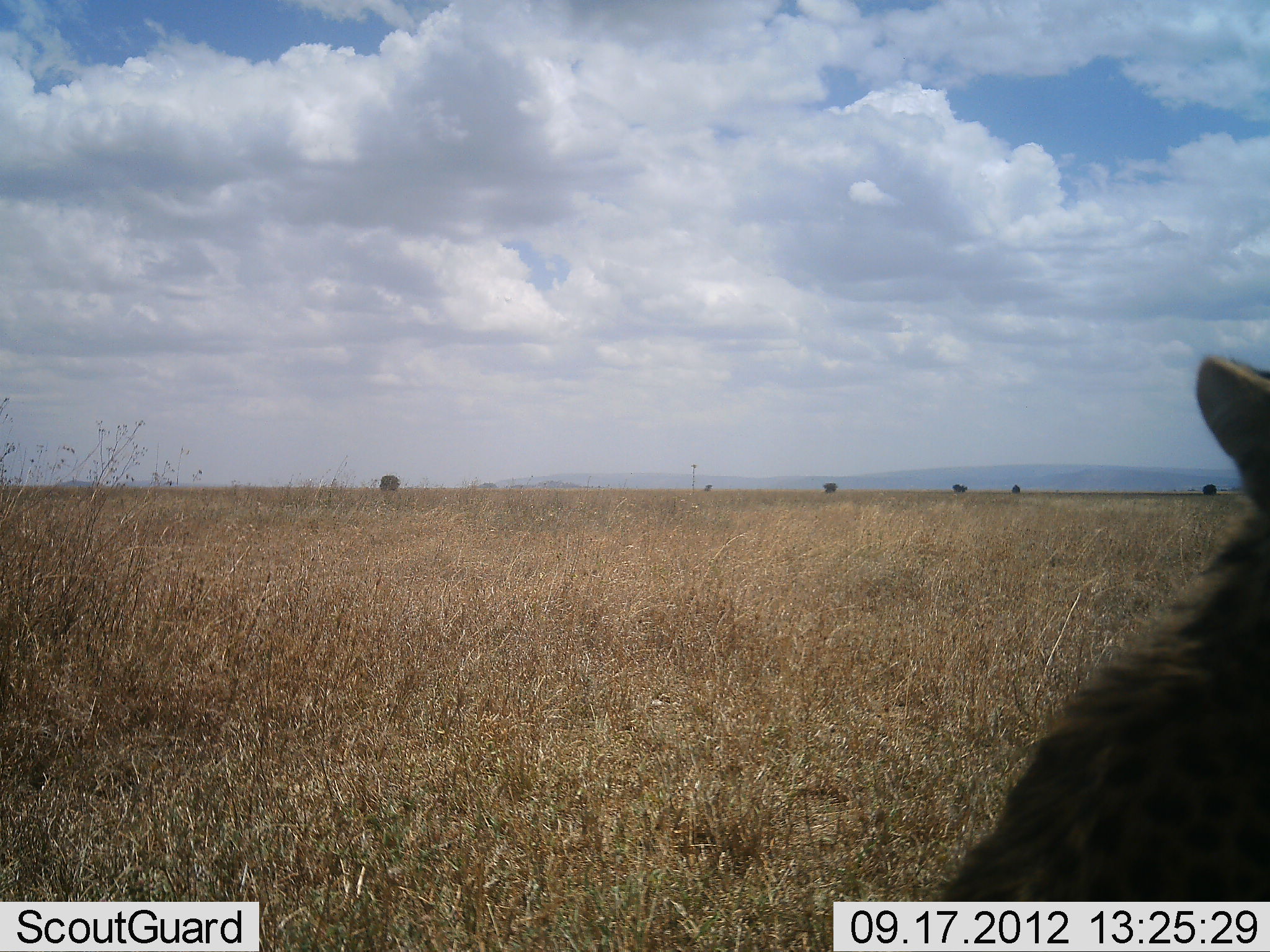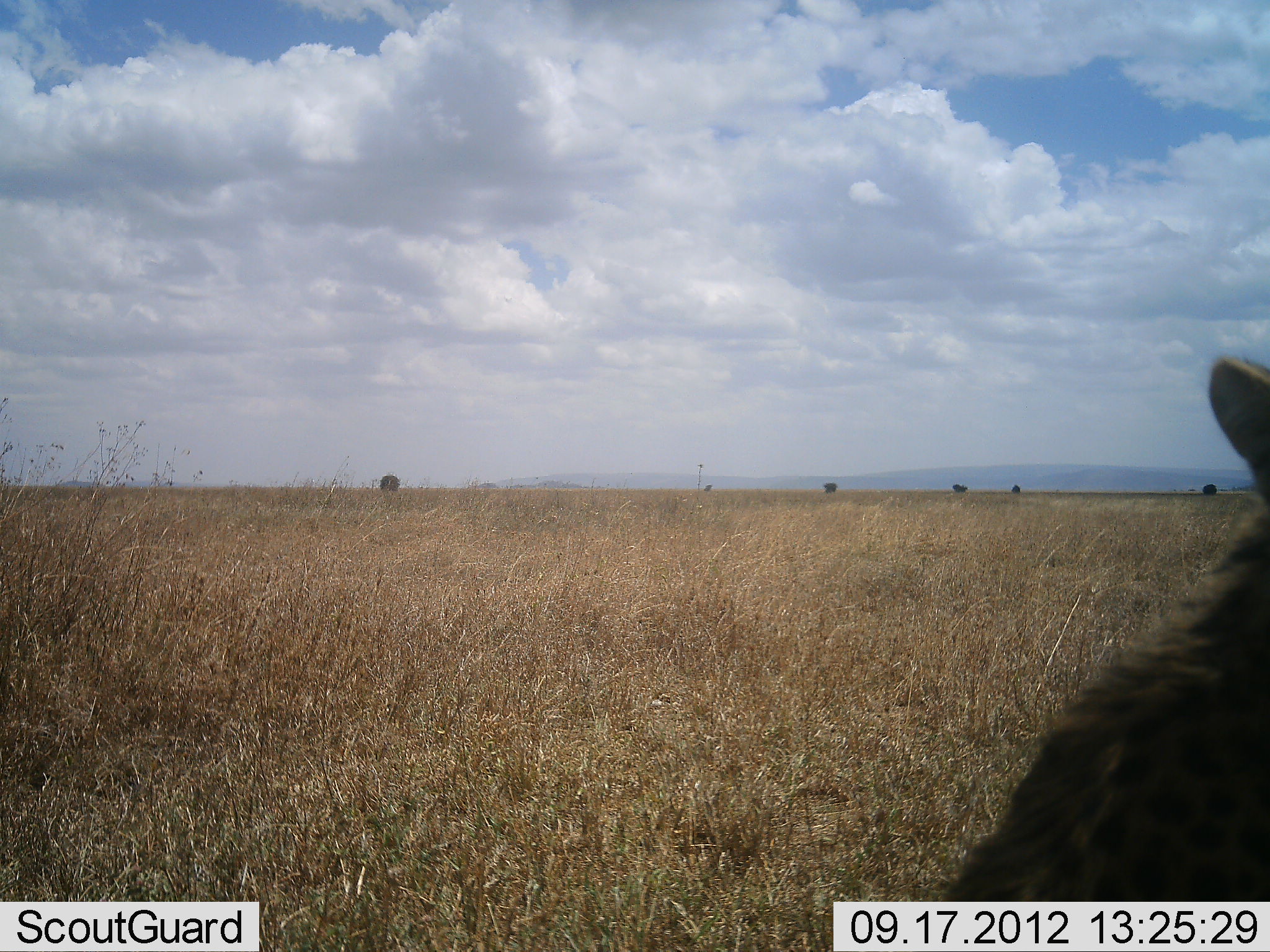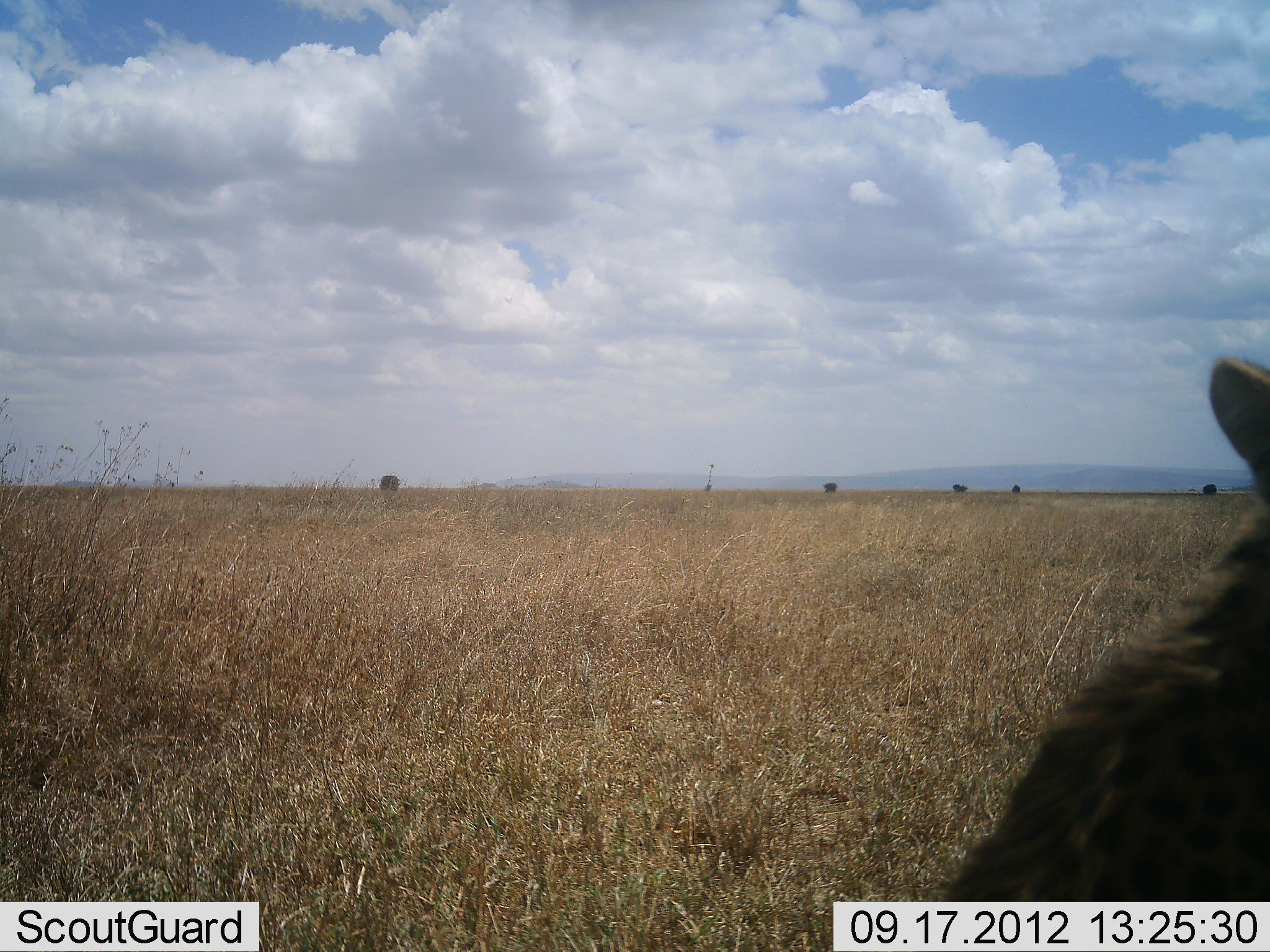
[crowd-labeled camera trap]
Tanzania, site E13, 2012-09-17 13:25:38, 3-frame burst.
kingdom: Animalia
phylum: Chordata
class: Mammalia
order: Carnivora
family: Felidae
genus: Acinonyx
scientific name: Acinonyx jubatus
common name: cheetah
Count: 1.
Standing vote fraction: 25%.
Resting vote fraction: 75%.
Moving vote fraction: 0%.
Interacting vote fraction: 0%.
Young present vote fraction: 0%.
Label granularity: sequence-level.